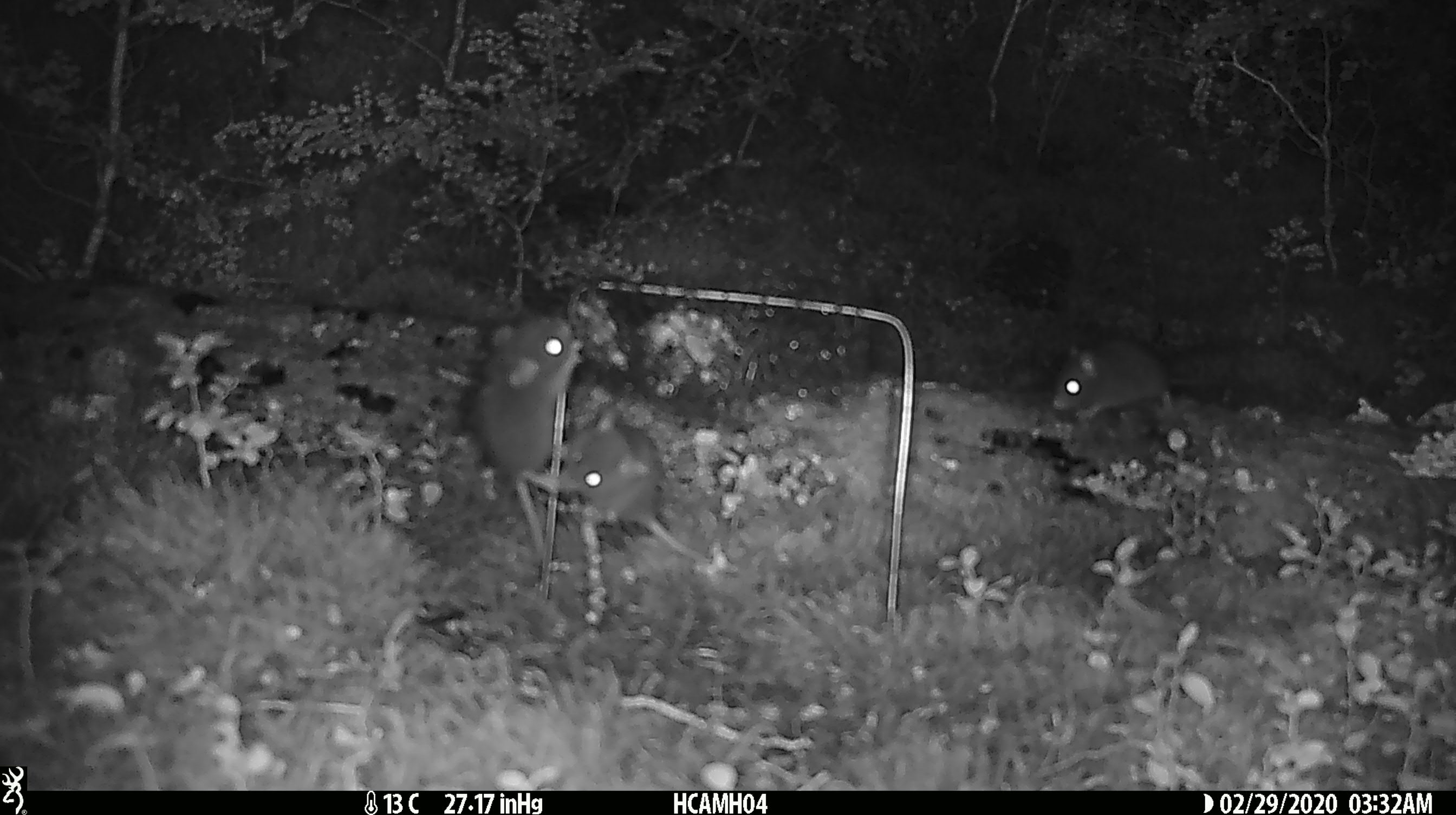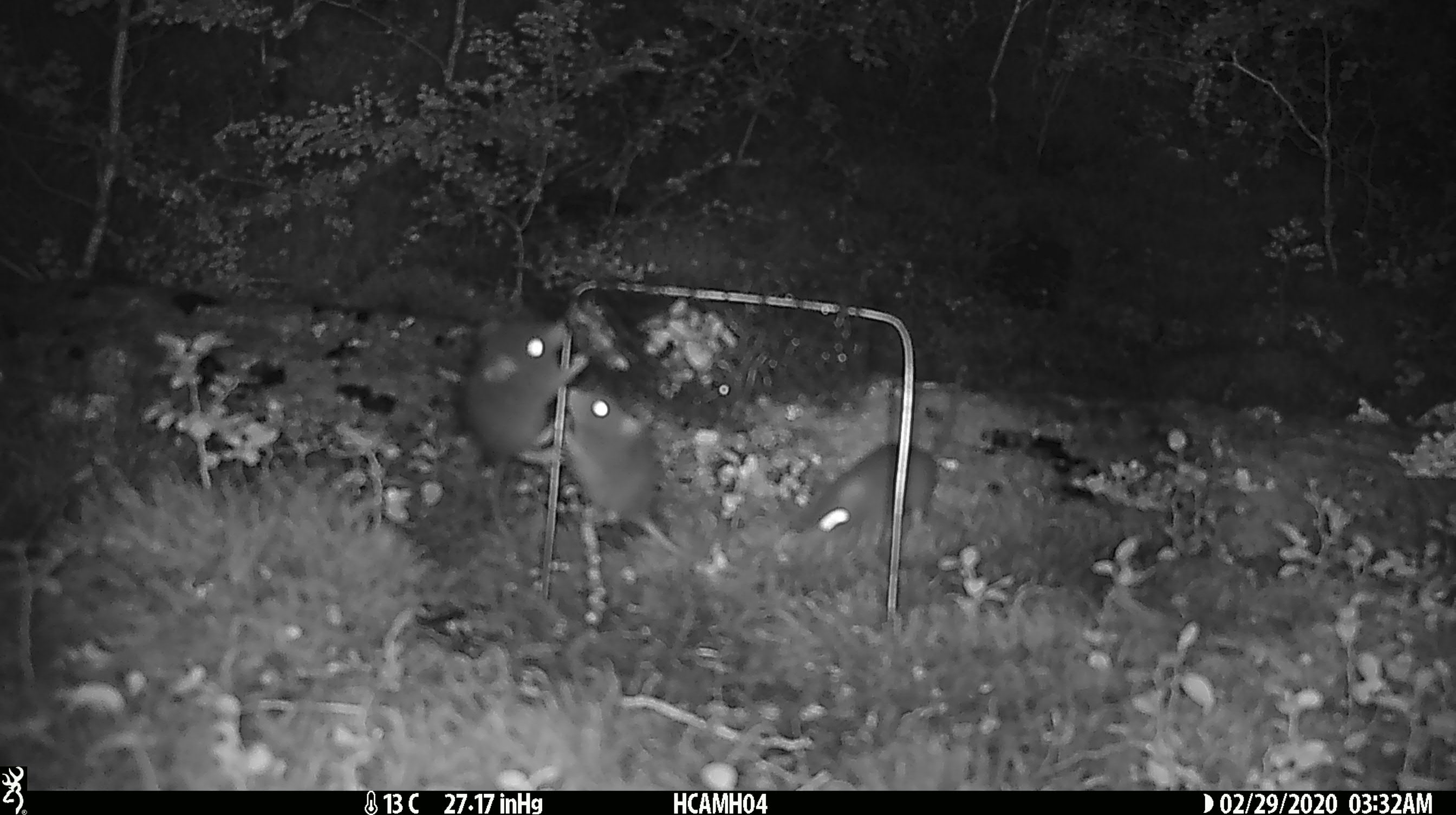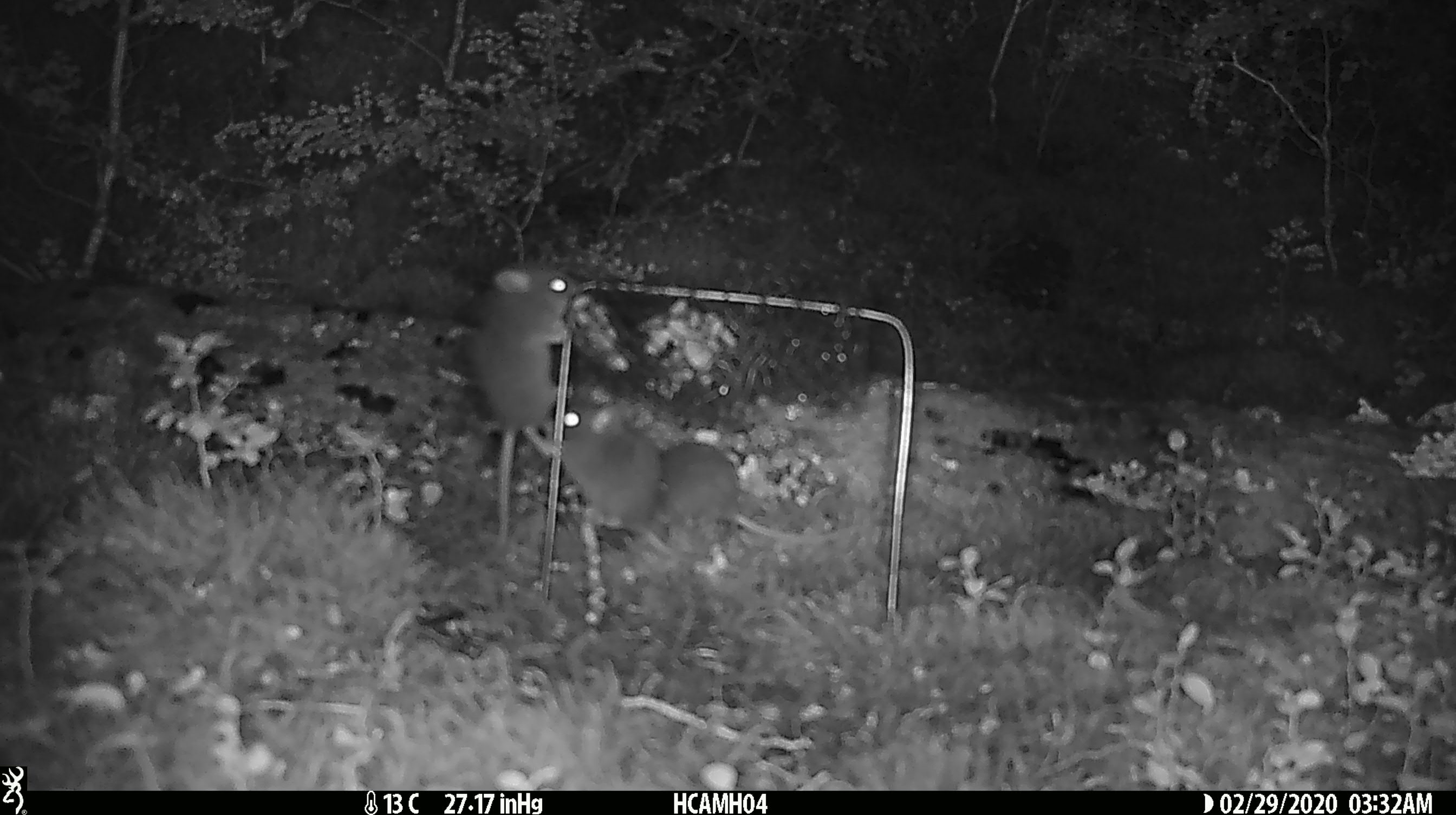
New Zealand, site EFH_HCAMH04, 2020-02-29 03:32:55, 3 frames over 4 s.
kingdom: Animalia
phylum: Chordata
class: Mammalia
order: Rodentia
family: Muridae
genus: Mus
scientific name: Mus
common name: mouse